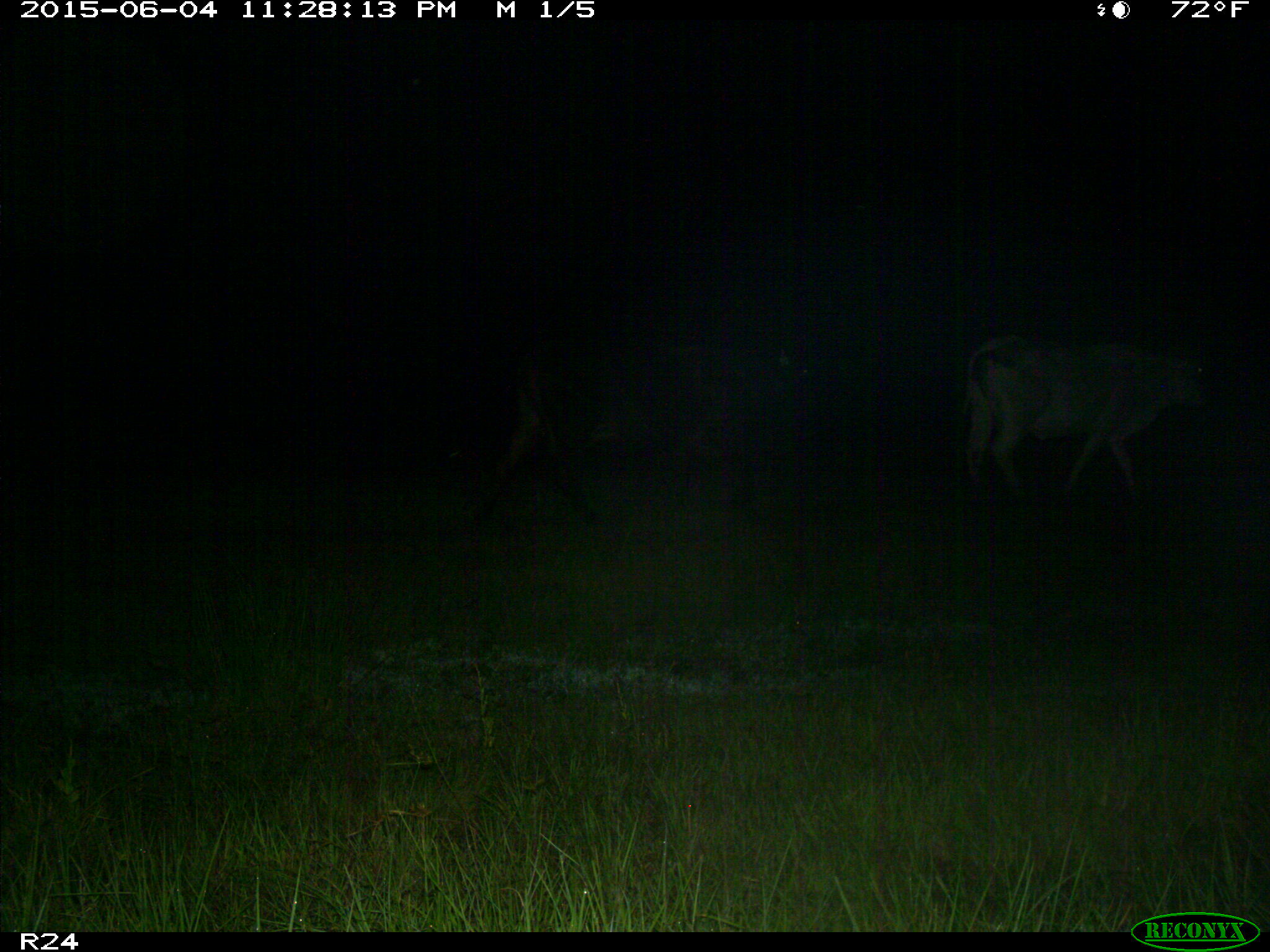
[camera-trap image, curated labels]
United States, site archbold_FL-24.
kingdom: Animalia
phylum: Chordata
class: Mammalia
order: Artiodactyla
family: Bovidae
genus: Bos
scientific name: Bos taurus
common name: domestic cow